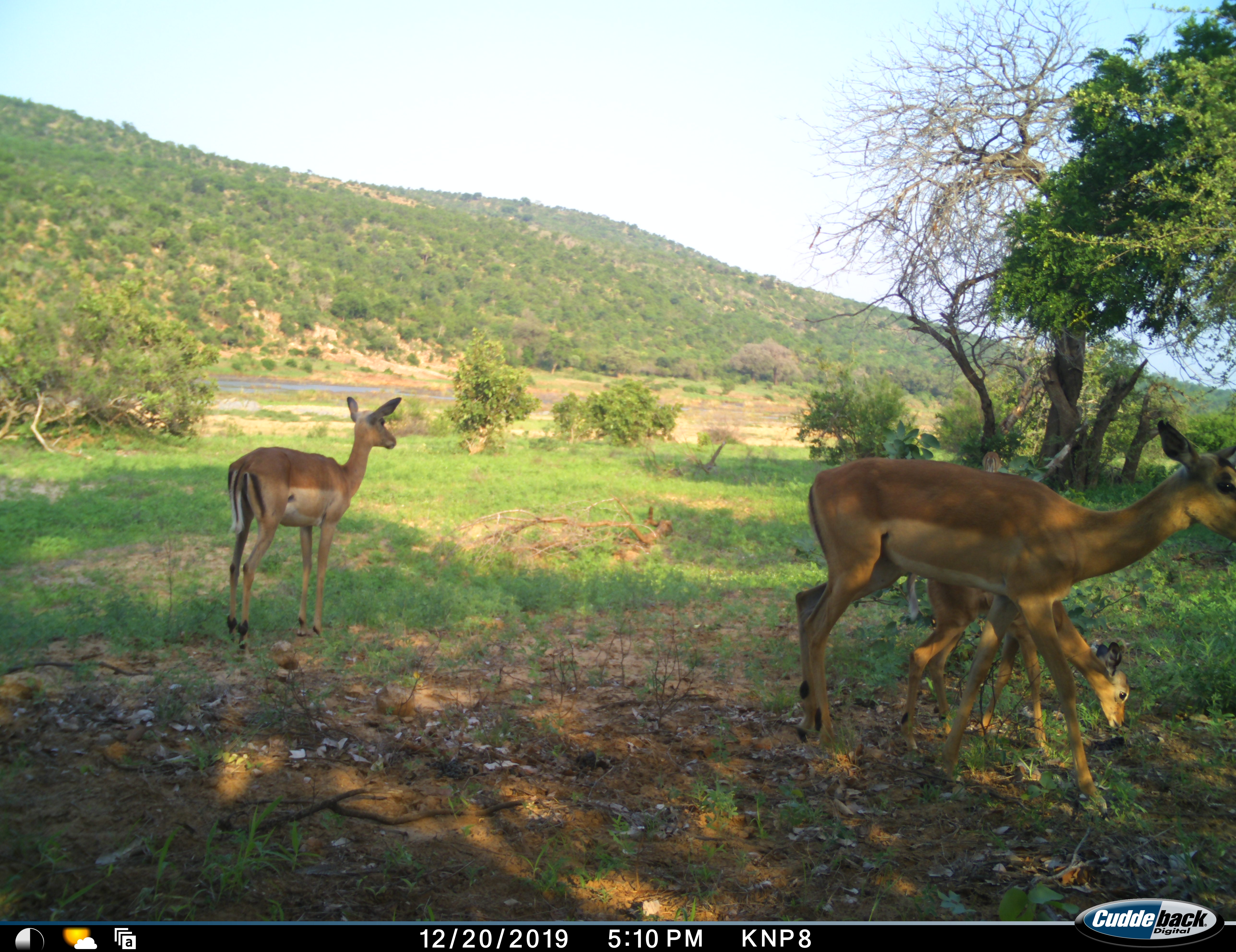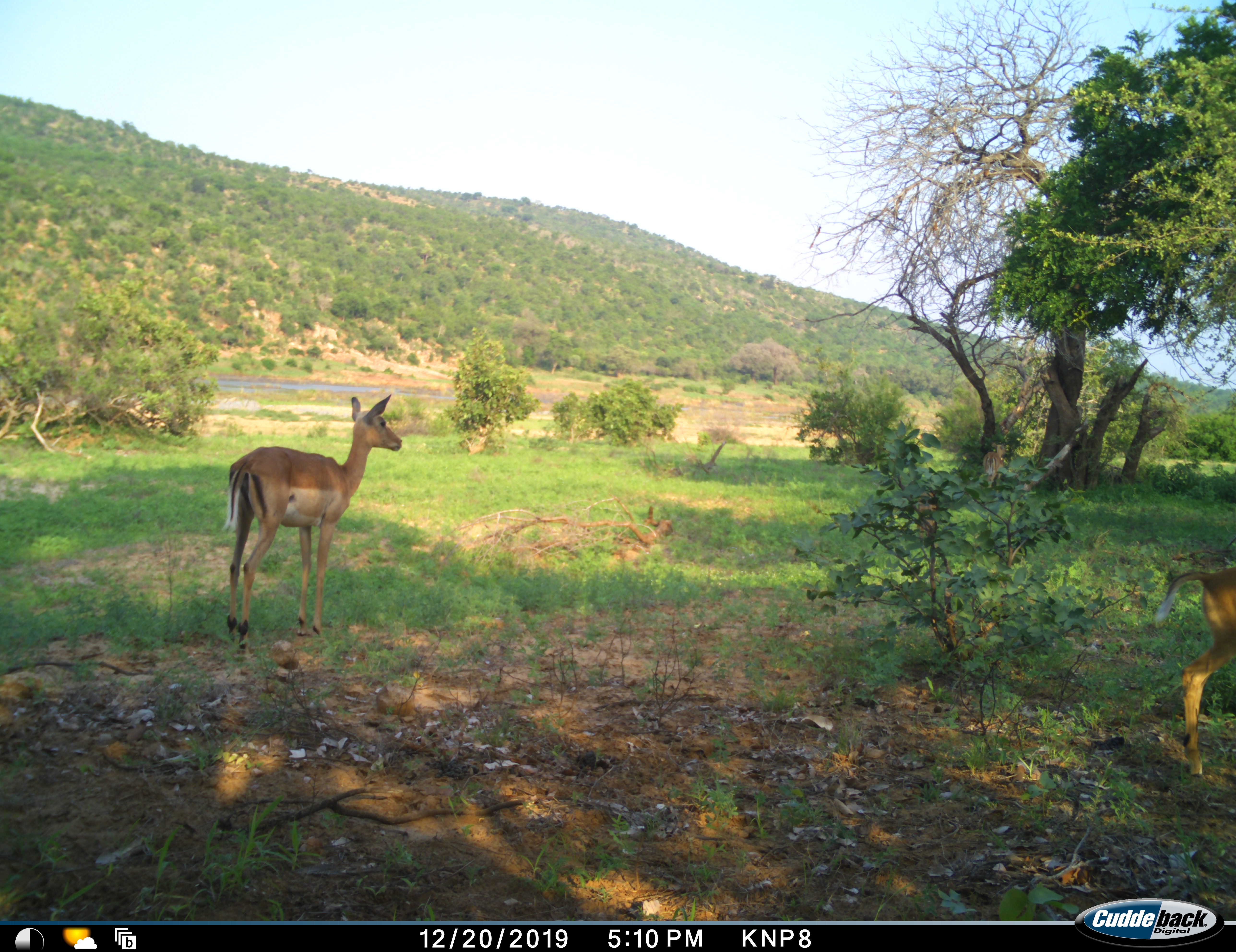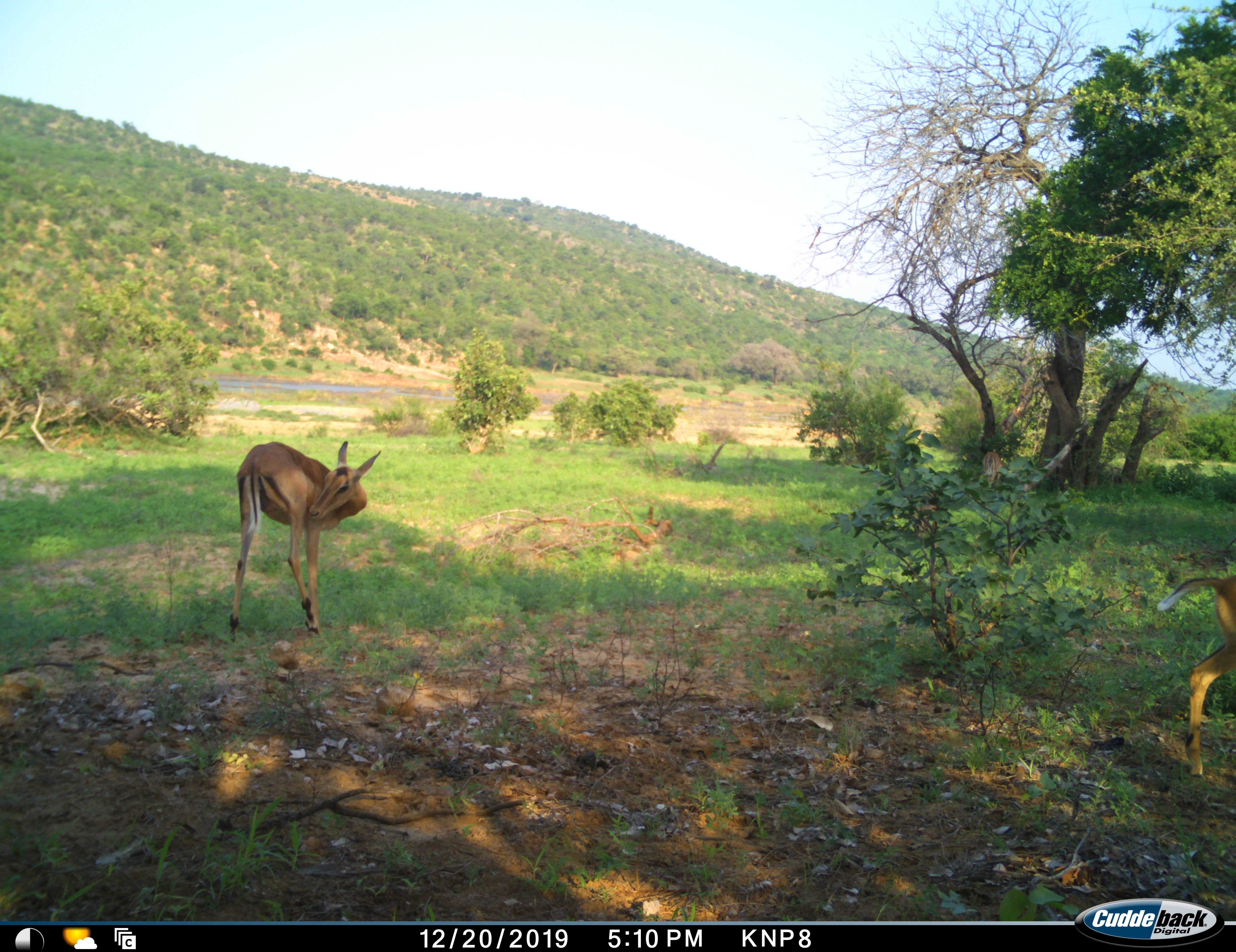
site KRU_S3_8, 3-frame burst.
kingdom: Animalia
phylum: Chordata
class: Mammalia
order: Artiodactyla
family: Bovidae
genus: Aepyceros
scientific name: Aepyceros melampus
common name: impala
Impala (Aepyceros melampus), count 3. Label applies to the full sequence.